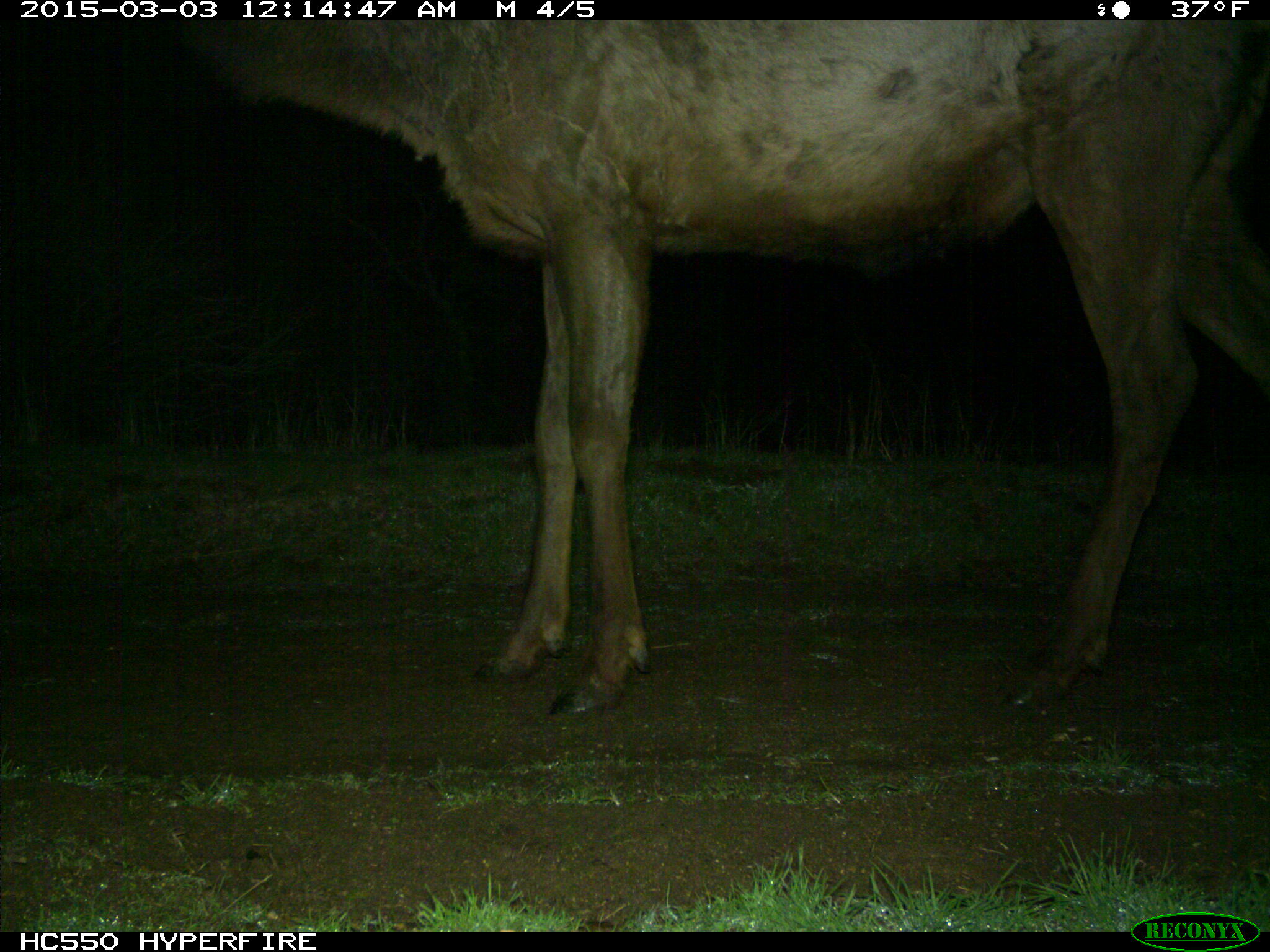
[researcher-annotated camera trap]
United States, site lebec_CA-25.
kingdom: Animalia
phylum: Chordata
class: Mammalia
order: Artiodactyla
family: Cervidae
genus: Cervus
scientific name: Cervus canadensis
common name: elk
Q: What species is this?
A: Cervus canadensis (elk).